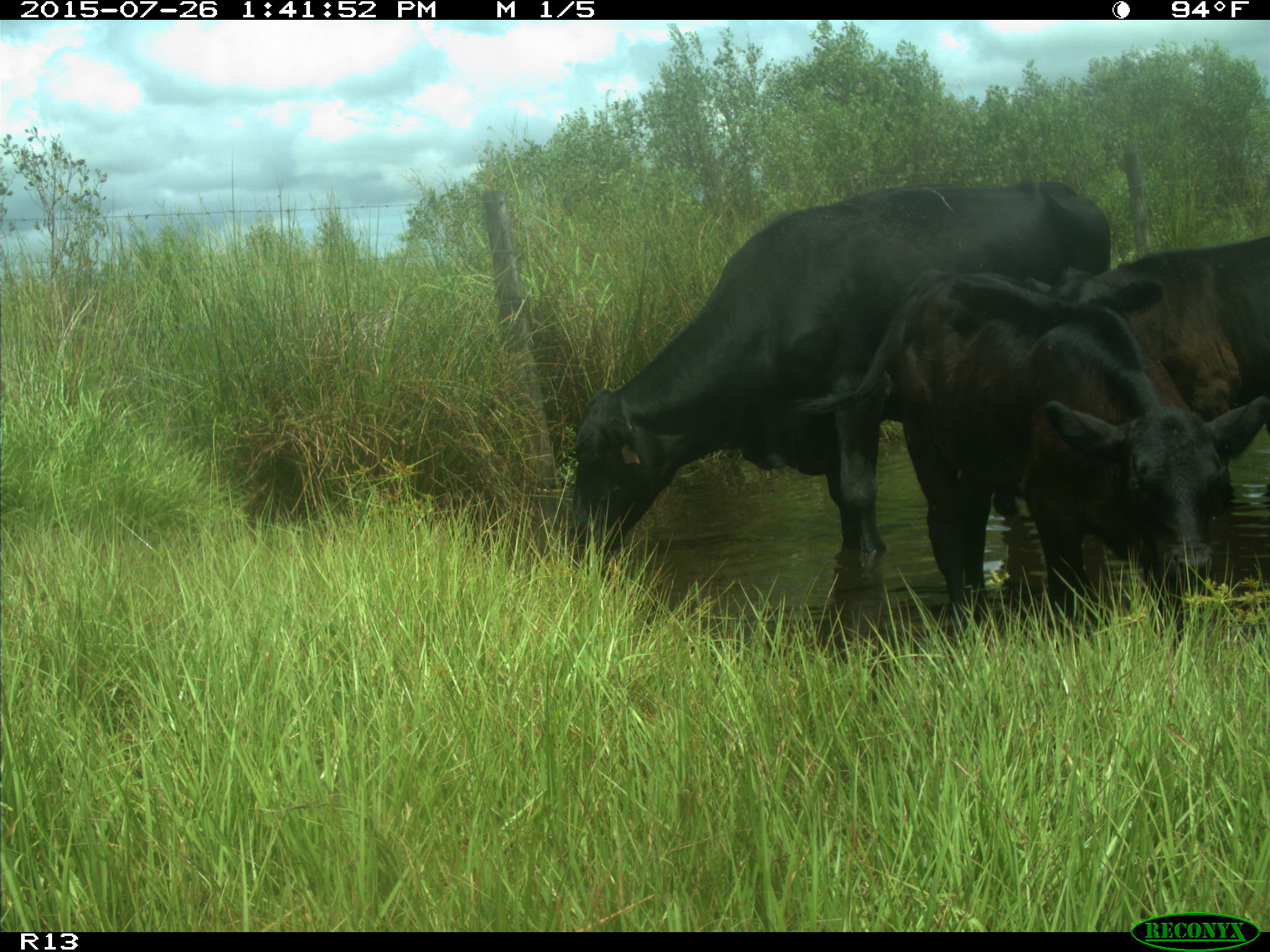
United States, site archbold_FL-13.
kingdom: Animalia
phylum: Chordata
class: Mammalia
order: Artiodactyla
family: Bovidae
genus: Bos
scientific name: Bos taurus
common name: domestic cow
Bos taurus (domestic cow).